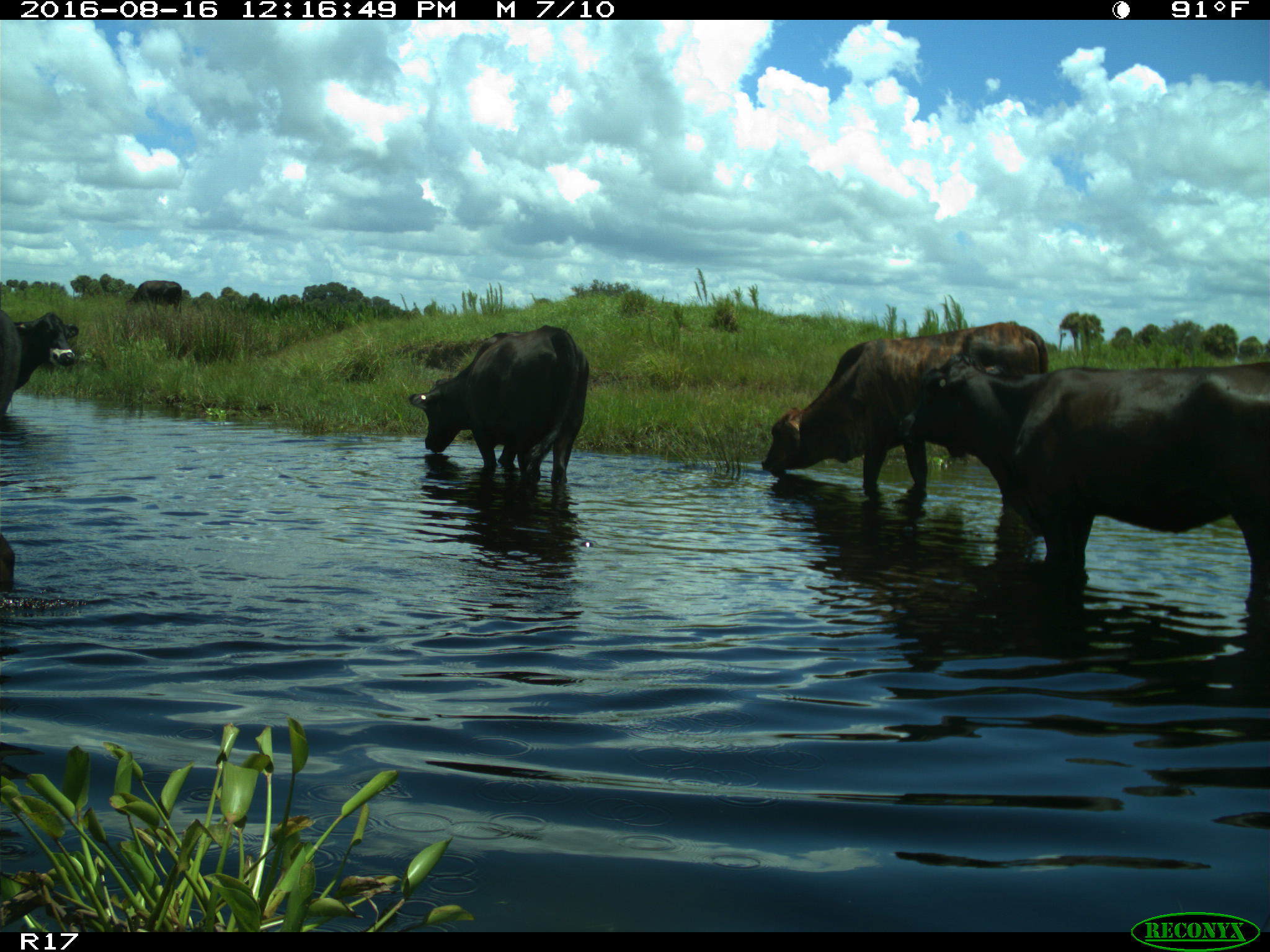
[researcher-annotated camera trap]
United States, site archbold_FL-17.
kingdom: Animalia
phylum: Chordata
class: Mammalia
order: Artiodactyla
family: Bovidae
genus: Bos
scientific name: Bos taurus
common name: domestic cow